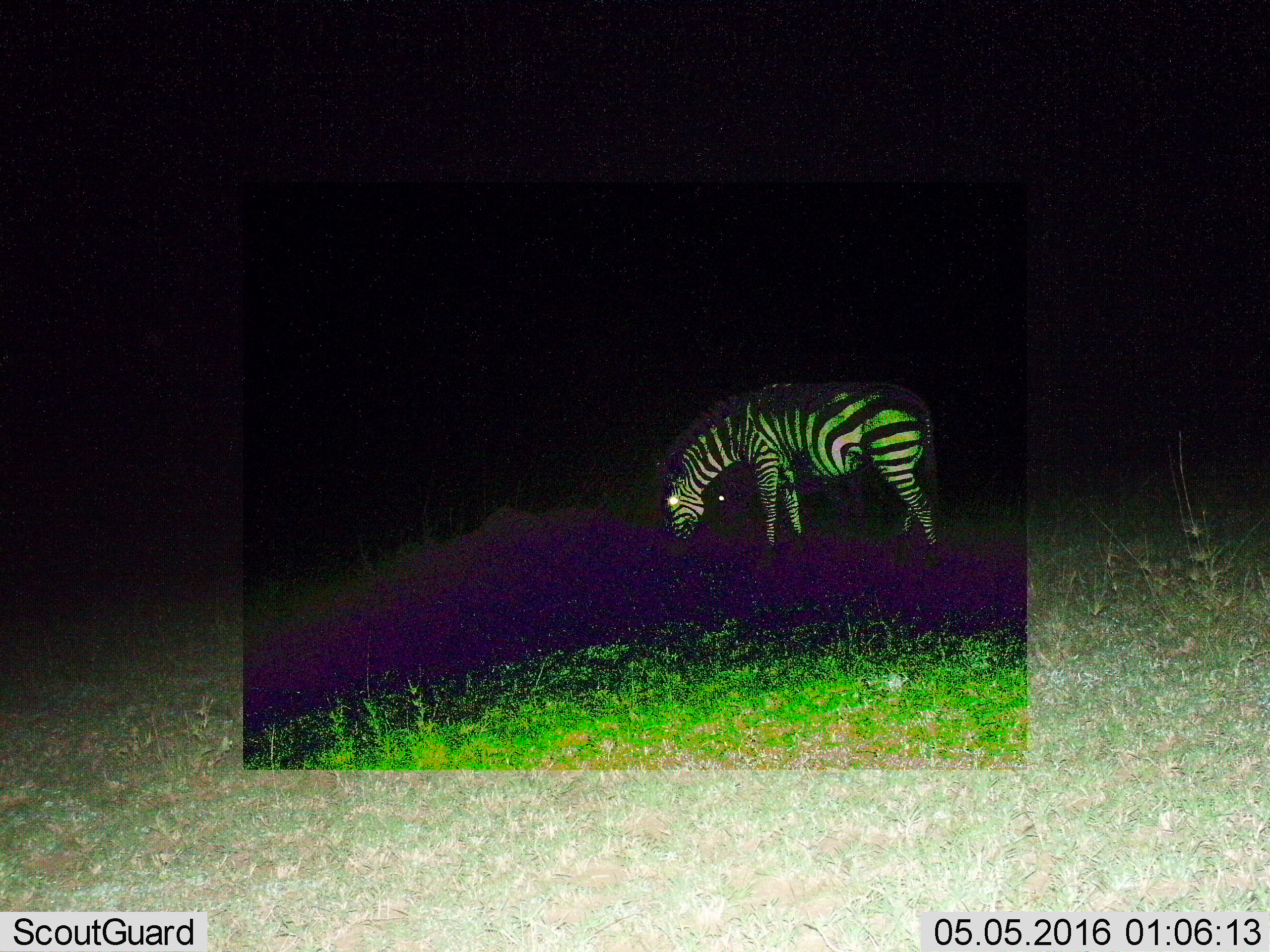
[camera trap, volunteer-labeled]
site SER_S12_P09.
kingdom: Animalia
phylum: Chordata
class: Mammalia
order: Perissodactyla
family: Equidae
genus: Equus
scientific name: Equus quagga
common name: plains zebra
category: zebraplains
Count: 1.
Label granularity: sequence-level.